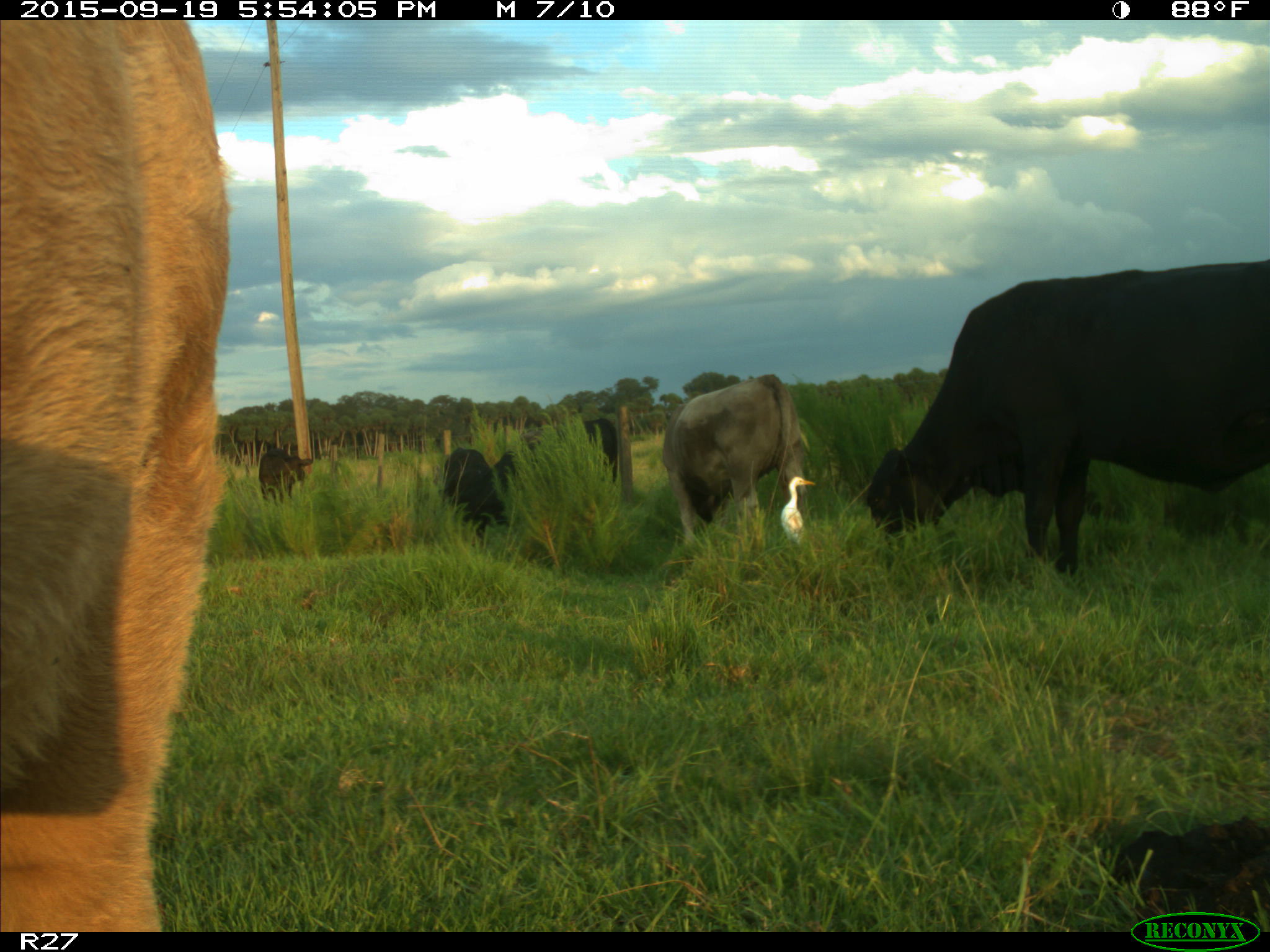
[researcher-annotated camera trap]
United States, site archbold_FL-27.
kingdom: Animalia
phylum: Chordata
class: Mammalia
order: Artiodactyla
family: Bovidae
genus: Bos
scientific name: Bos taurus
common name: domestic cow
Bos taurus (domestic cow).